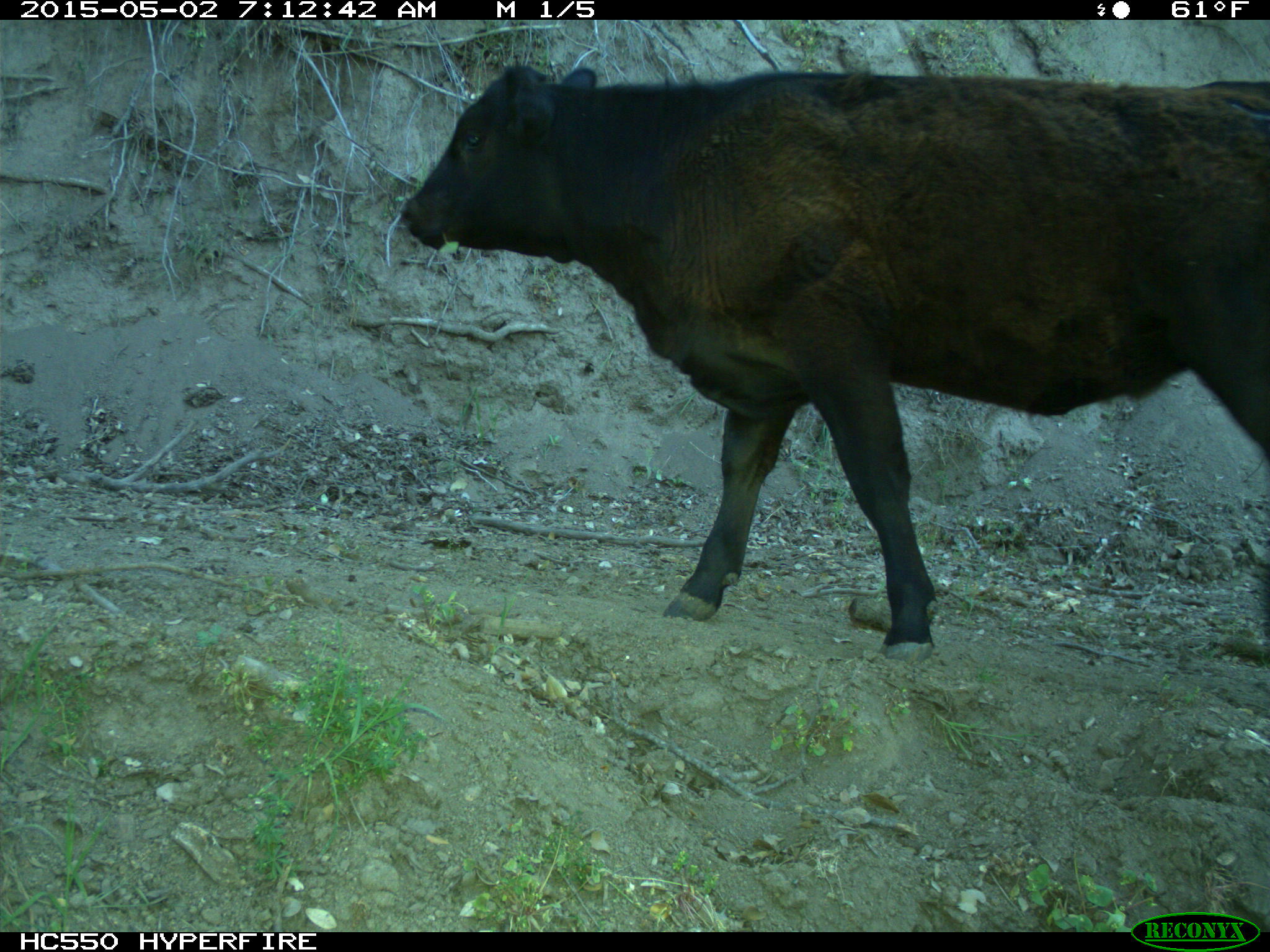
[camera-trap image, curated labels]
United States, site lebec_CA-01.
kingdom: Animalia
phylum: Chordata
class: Mammalia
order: Artiodactyla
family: Bovidae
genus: Bos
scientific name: Bos taurus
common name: domestic cow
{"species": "Bos taurus (domestic cow)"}